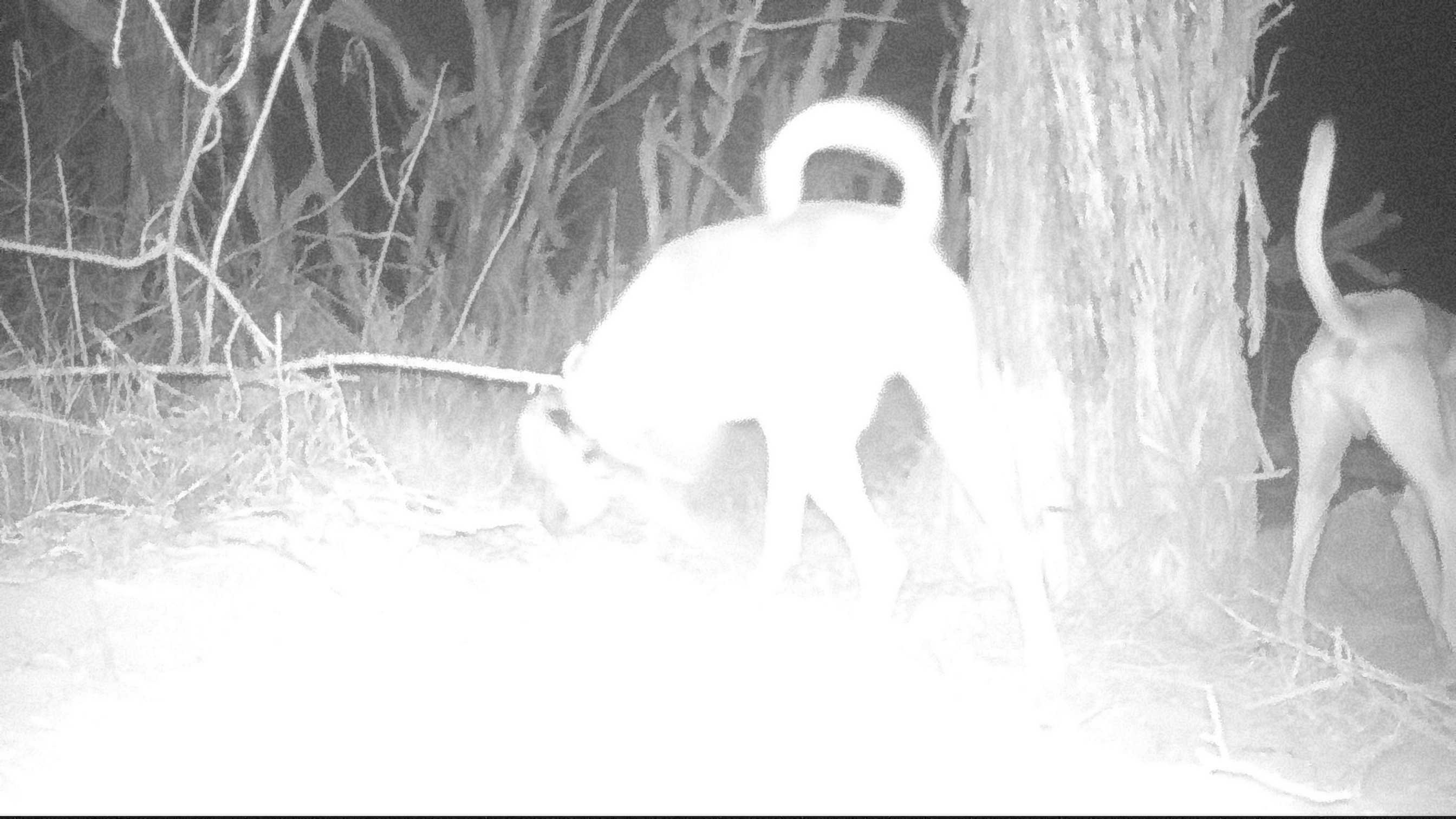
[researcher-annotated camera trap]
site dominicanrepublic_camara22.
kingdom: Animalia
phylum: Chordata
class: Mammalia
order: Carnivora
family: Canidae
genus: Canis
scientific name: Canis familiaris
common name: domestic dog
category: dog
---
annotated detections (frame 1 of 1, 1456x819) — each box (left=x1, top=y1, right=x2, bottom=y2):
dog: (left=510, top=100, right=1073, bottom=665); (left=1269, top=121, right=1456, bottom=671)